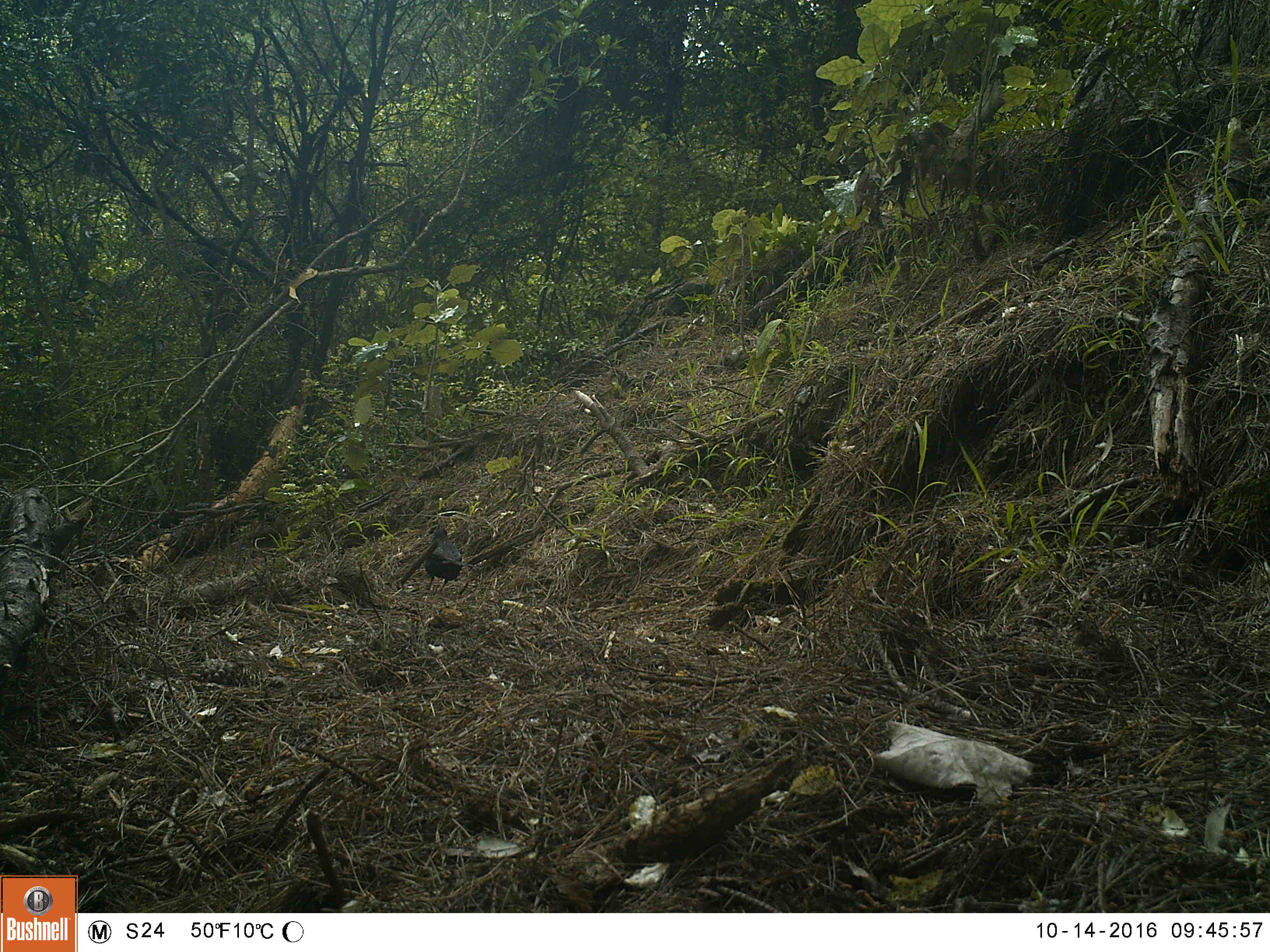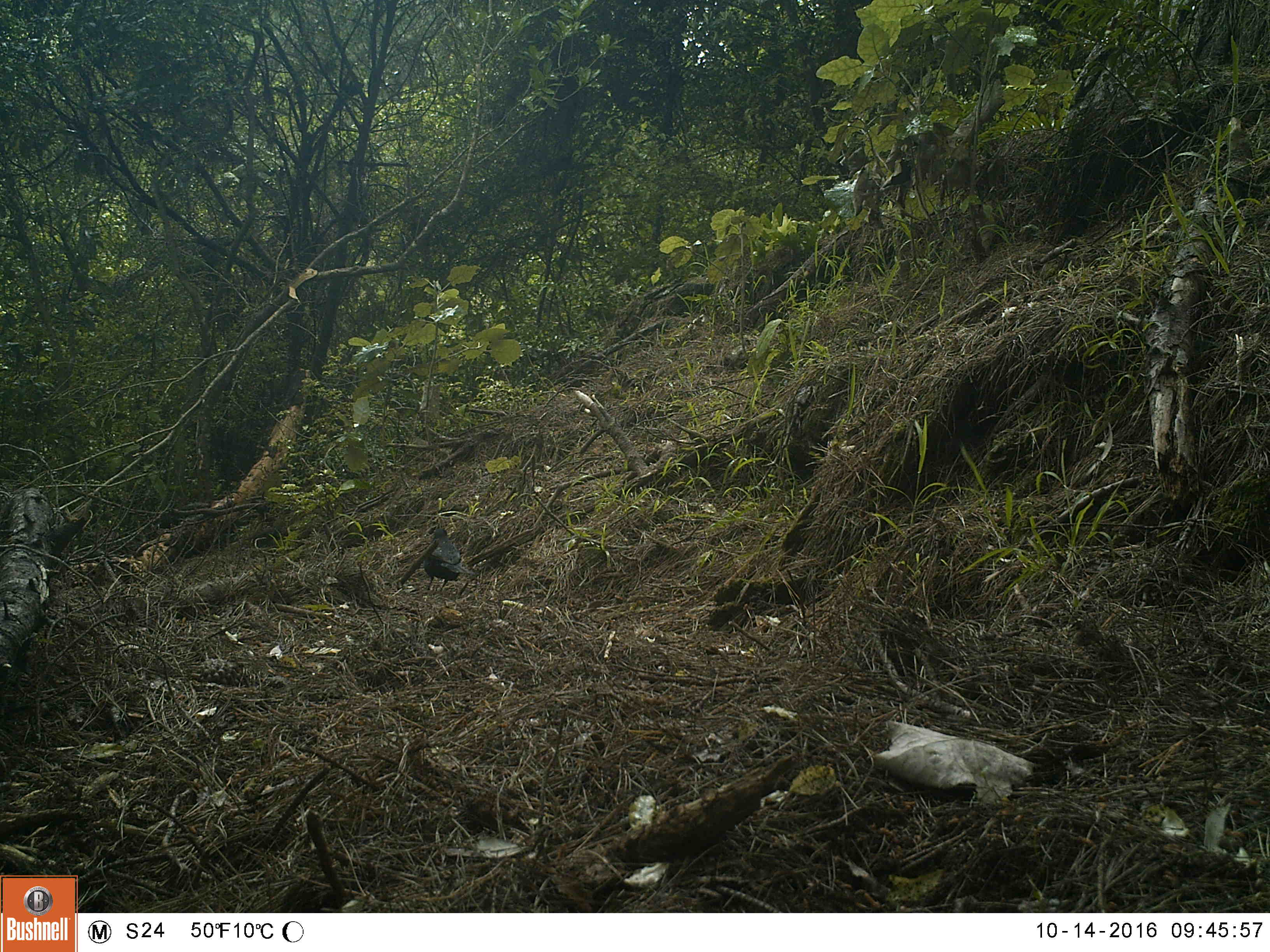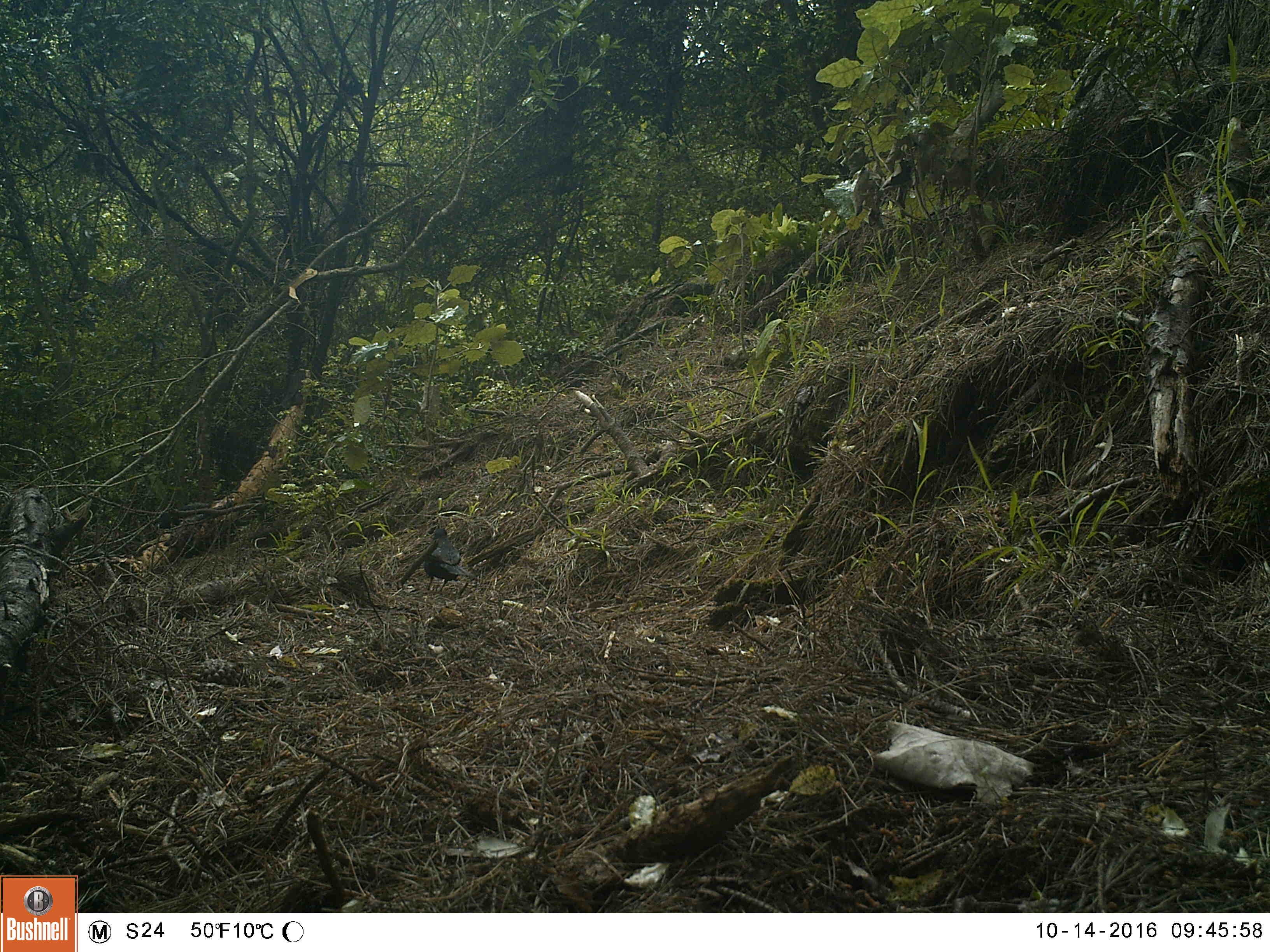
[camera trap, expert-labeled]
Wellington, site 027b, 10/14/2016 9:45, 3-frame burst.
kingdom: Animalia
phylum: Chordata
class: Aves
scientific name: Aves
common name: bird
Bird (Aves).